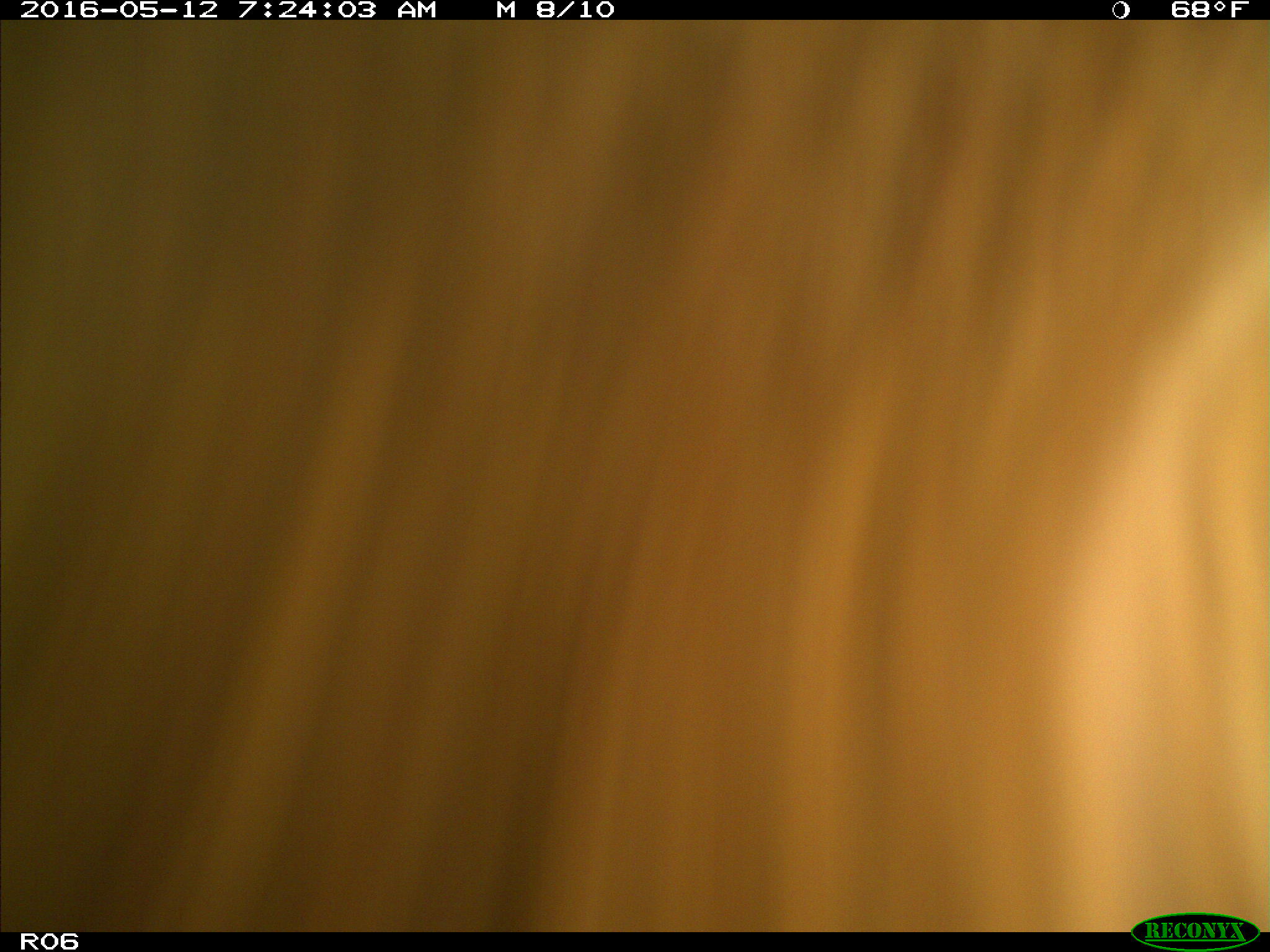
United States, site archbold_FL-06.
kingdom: Animalia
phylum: Chordata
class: Mammalia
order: Artiodactyla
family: Bovidae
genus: Bos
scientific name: Bos taurus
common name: domestic cow